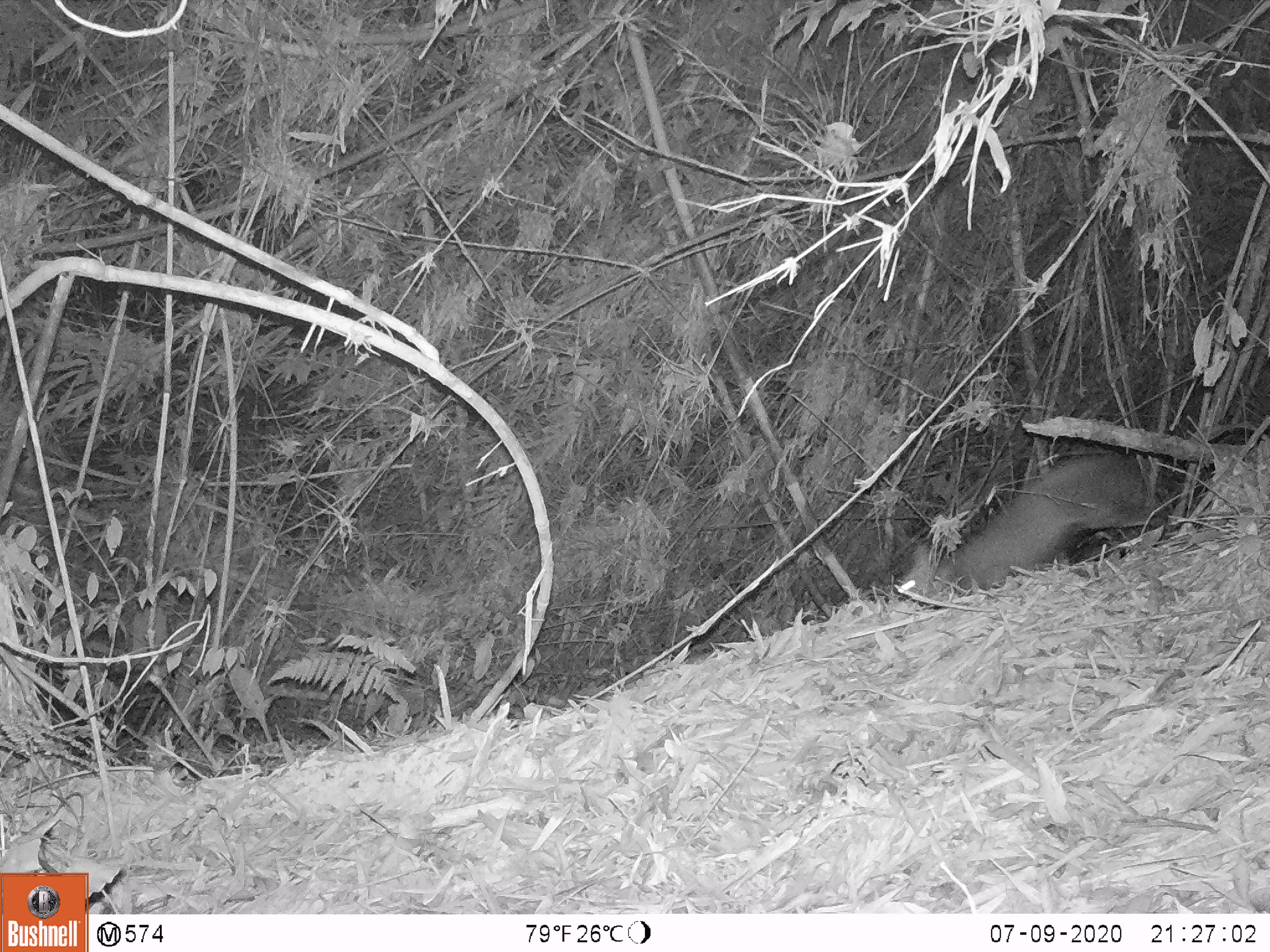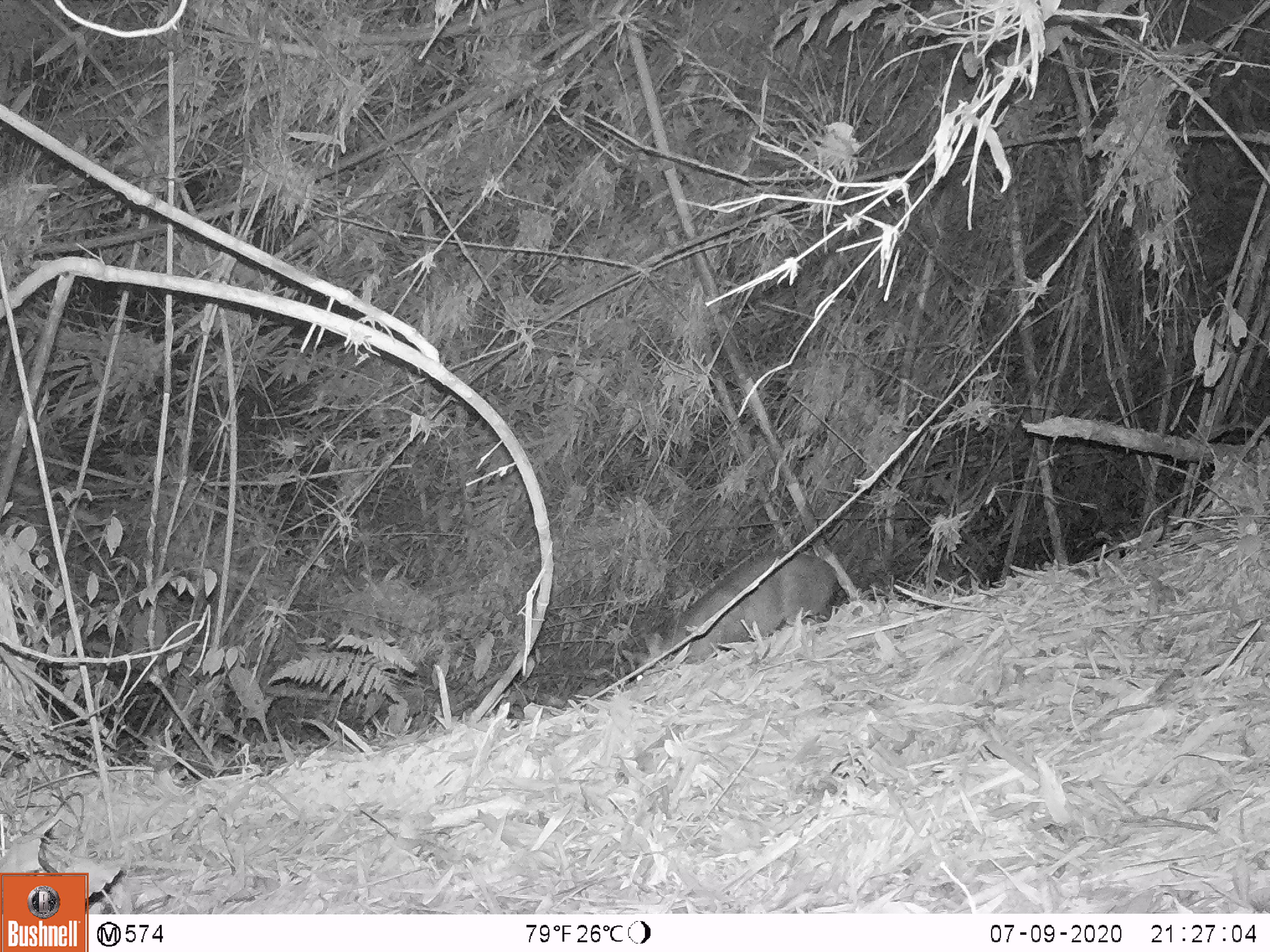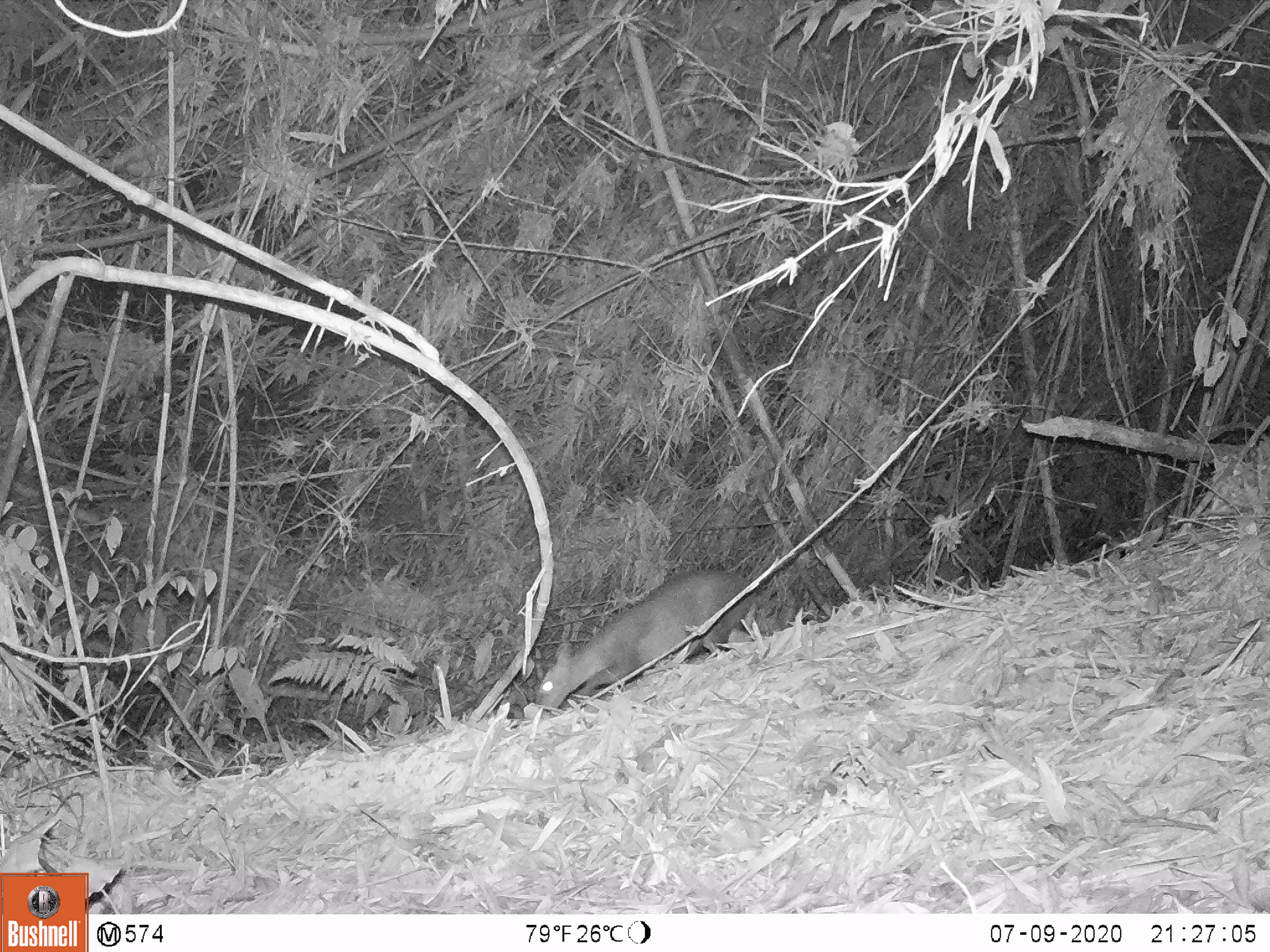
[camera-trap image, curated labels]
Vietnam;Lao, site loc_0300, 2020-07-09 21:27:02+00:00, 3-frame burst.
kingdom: Animalia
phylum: Chordata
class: Mammalia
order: Artiodactyla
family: Cervidae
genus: Muntiacus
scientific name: Muntiacus rooseveltorum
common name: roosevelt's muntjac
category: roosevelts muntjac group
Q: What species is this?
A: Roosevelts muntjac group (roosevelt's muntjac) (Muntiacus rooseveltorum).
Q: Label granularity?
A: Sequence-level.